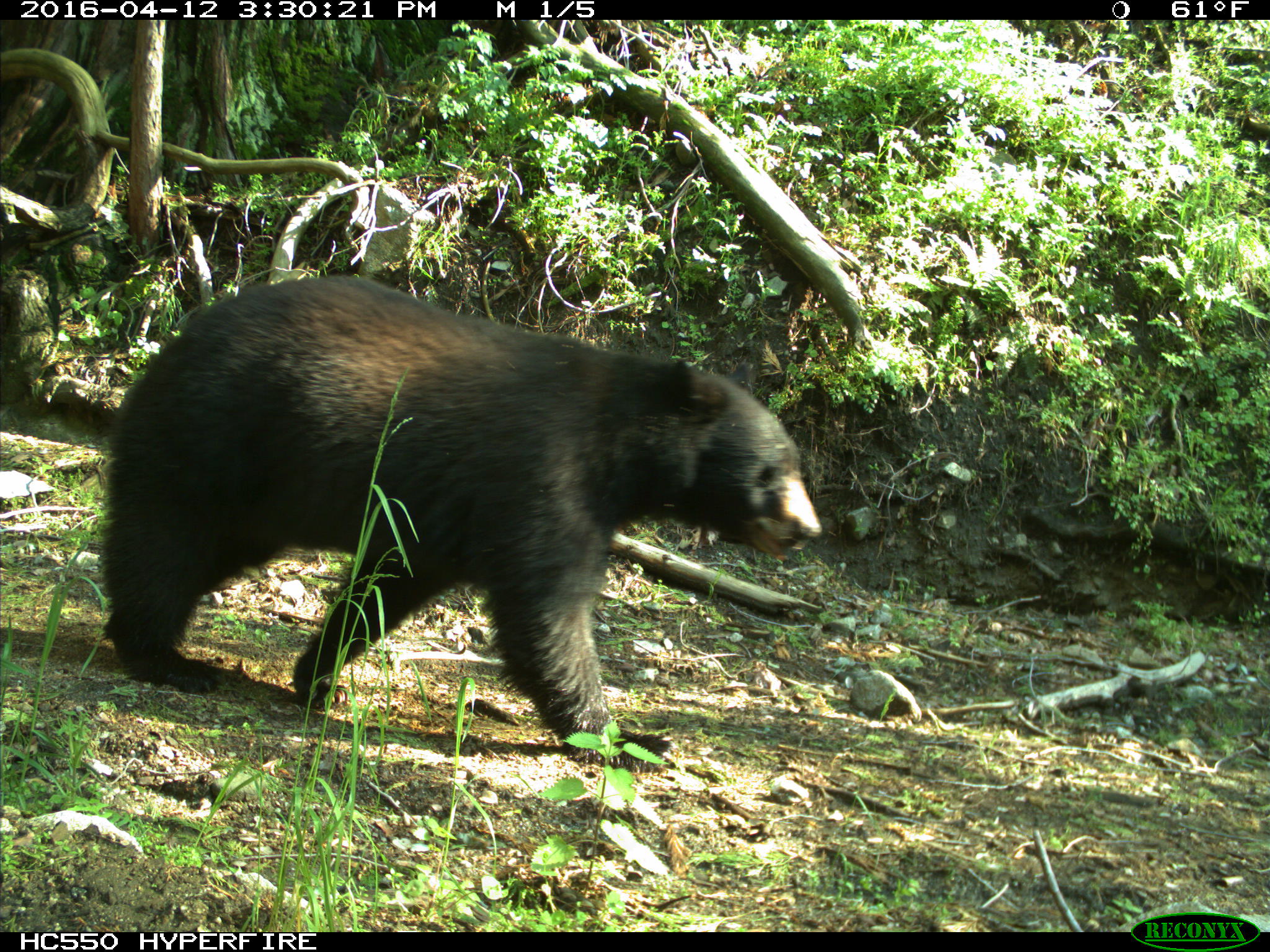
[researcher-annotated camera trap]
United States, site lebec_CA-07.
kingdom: Animalia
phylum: Chordata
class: Mammalia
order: Carnivora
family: Ursidae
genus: Ursus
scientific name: Ursus americanus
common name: american black bear